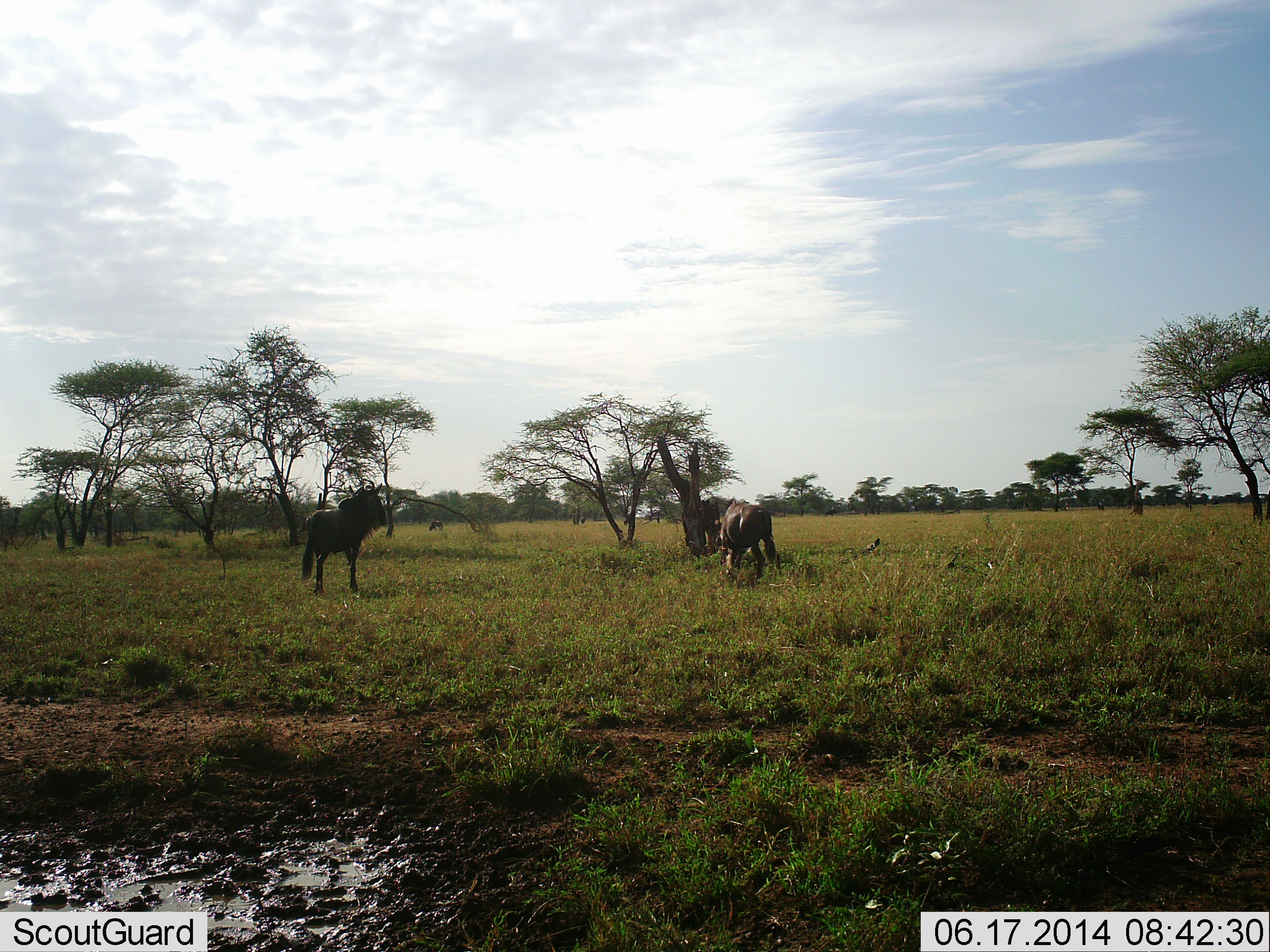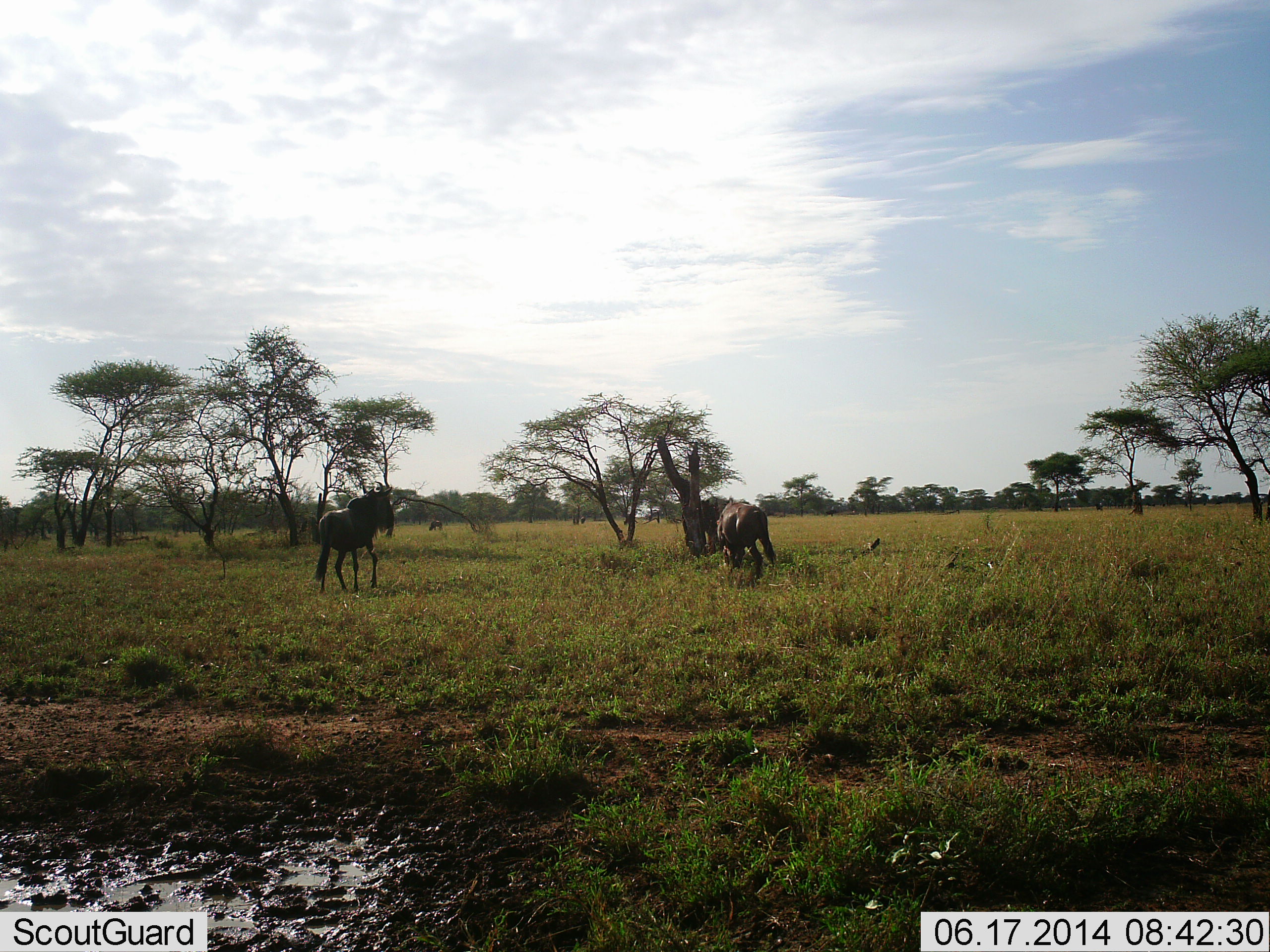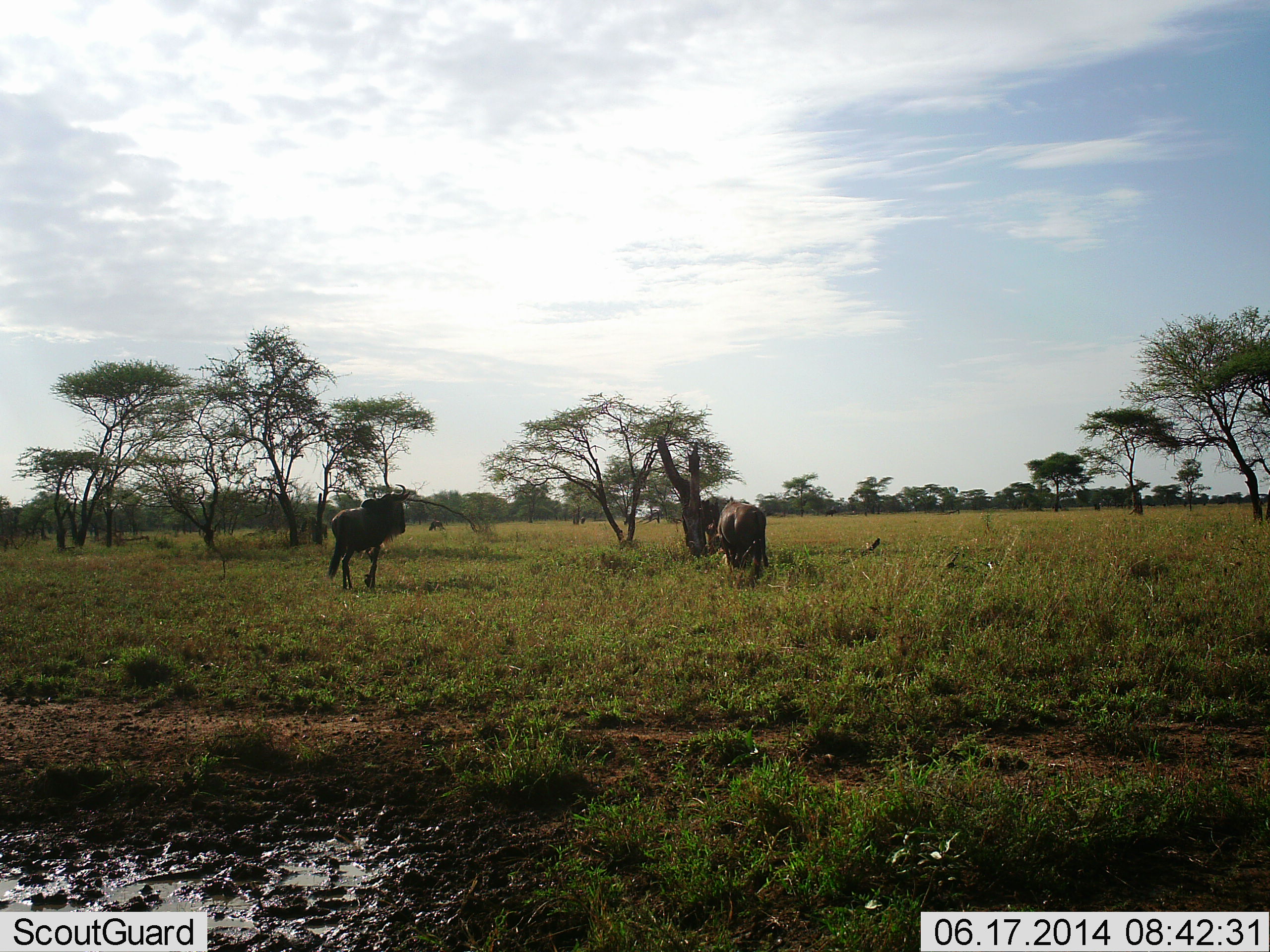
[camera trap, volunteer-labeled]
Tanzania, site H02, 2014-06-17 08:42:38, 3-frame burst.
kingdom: Animalia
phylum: Chordata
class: Mammalia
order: Artiodactyla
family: Bovidae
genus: Connochaetes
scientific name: Connochaetes taurinus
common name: blue wildebeest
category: wildebeest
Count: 2.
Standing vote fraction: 30%.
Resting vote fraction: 0%.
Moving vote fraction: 80%.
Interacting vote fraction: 10%.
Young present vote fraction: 0%.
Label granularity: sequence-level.